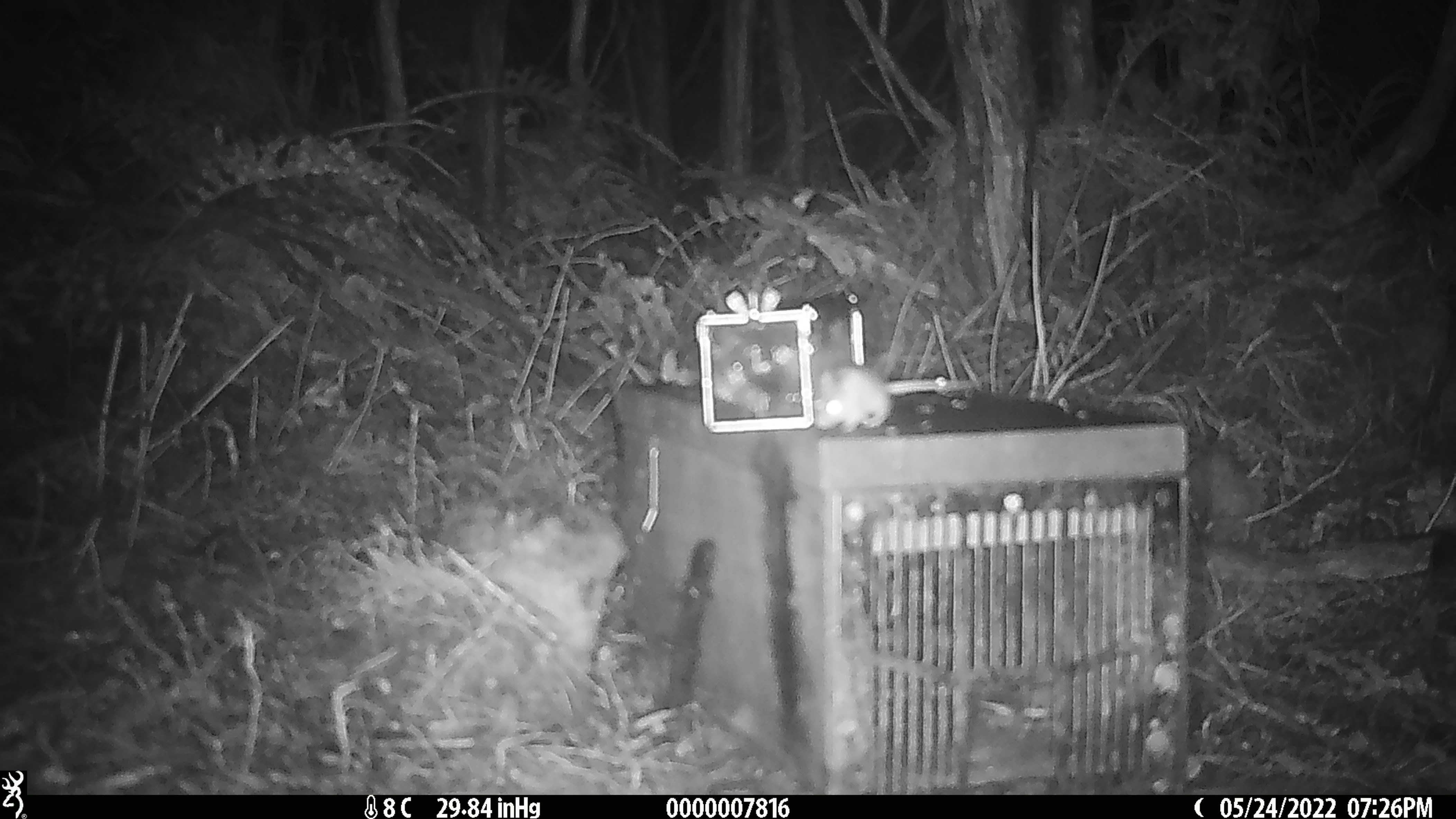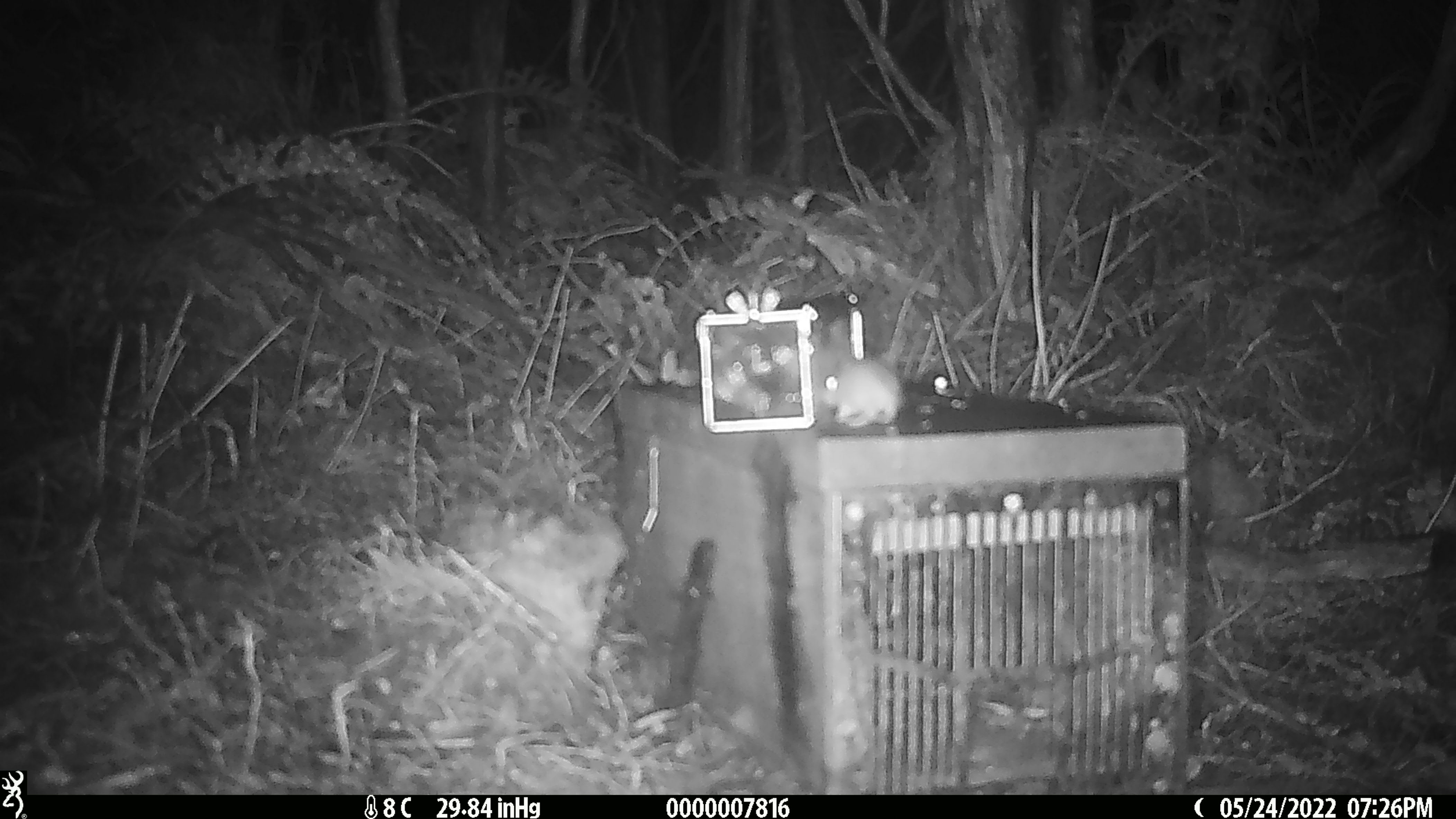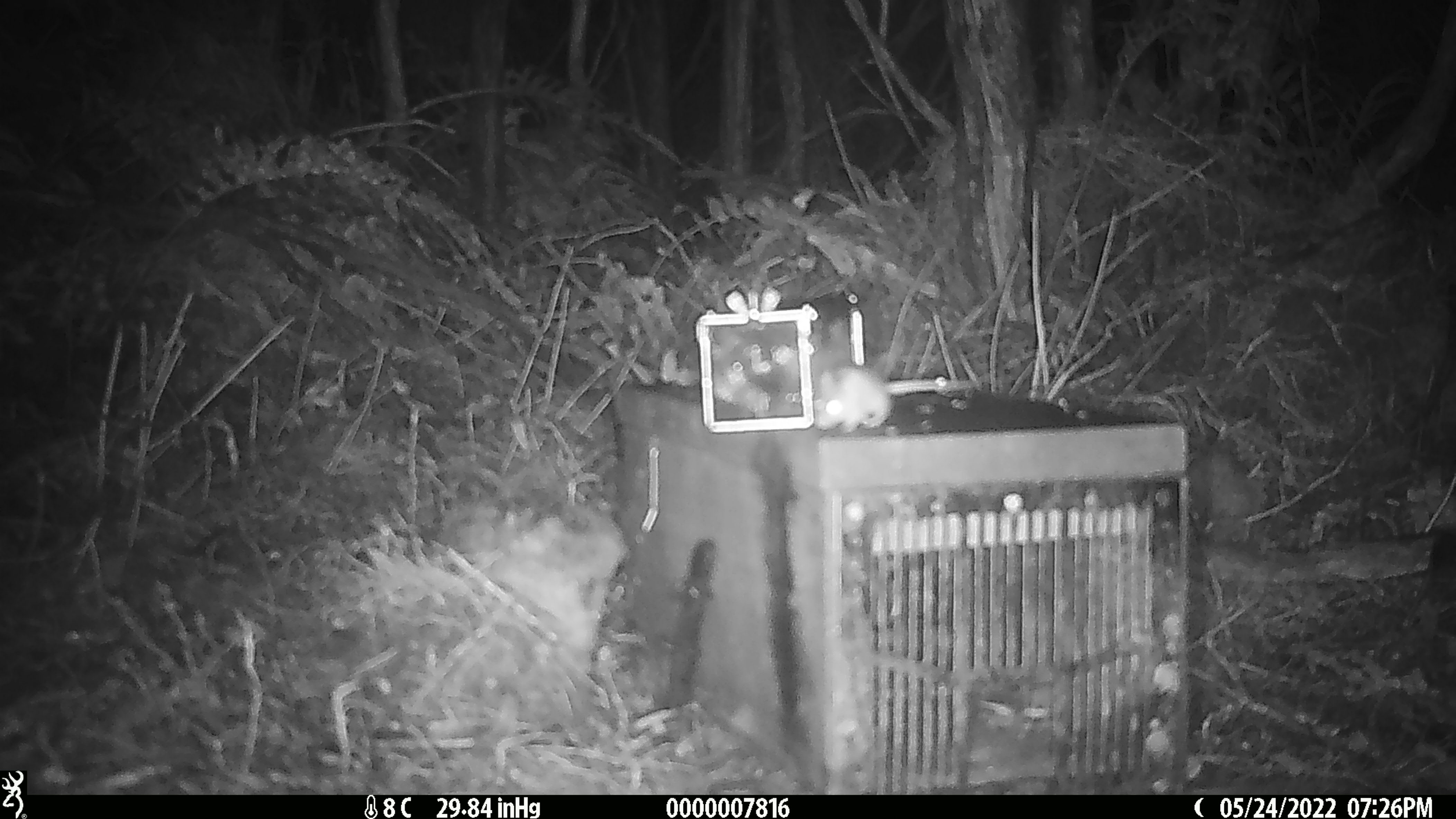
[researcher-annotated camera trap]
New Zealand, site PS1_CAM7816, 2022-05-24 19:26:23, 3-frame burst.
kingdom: Animalia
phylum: Chordata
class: Mammalia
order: Rodentia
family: Muridae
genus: Mus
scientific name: Mus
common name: mouse